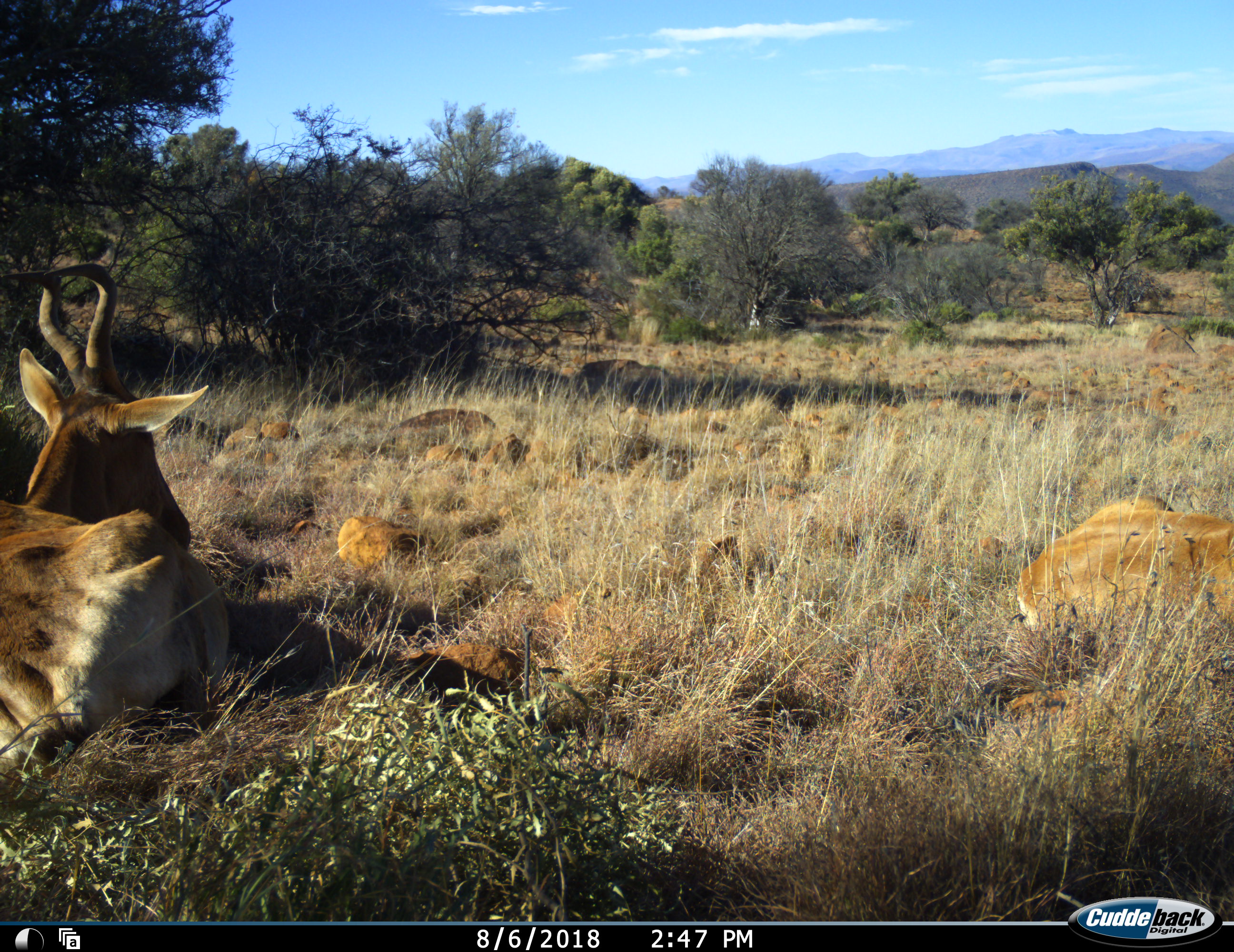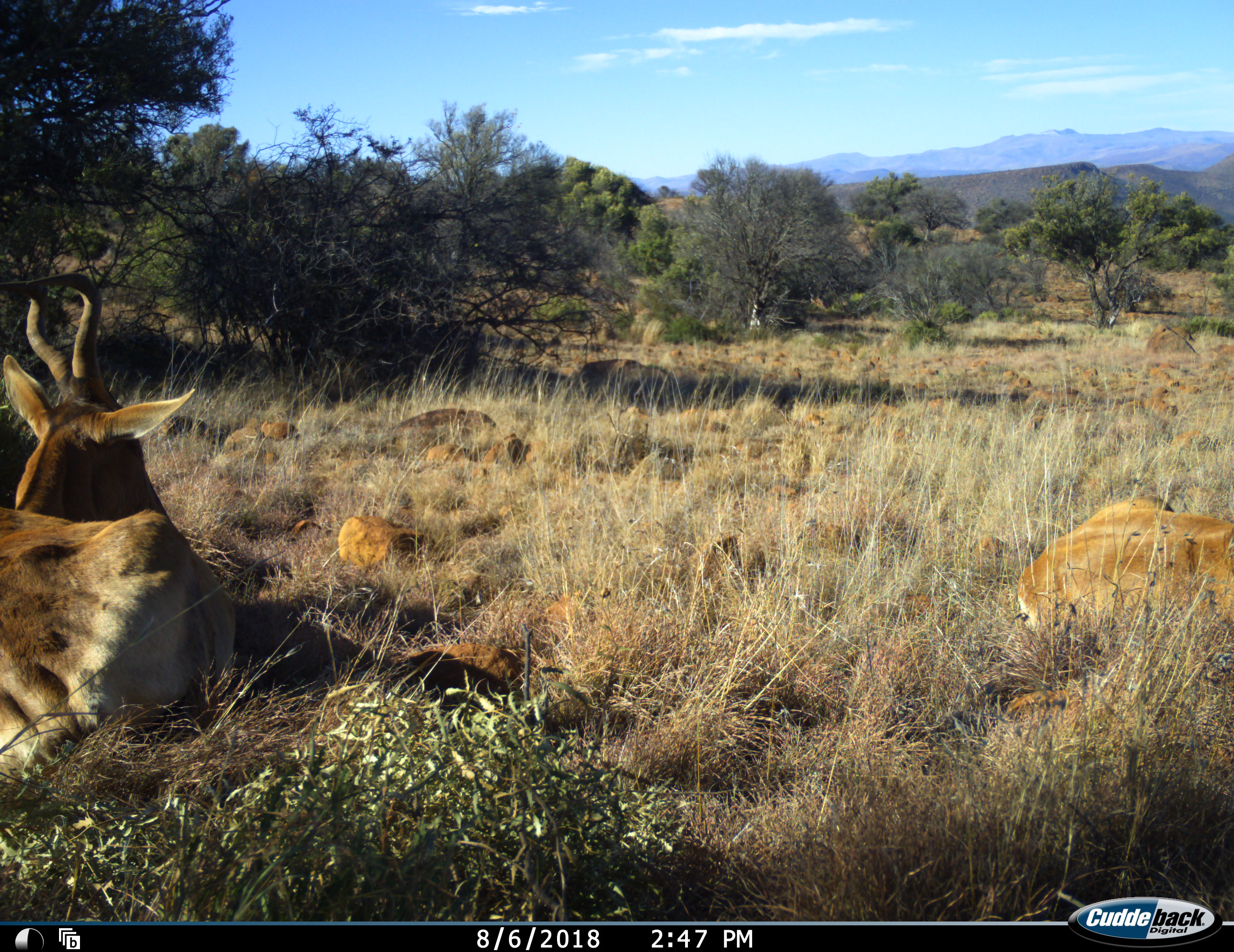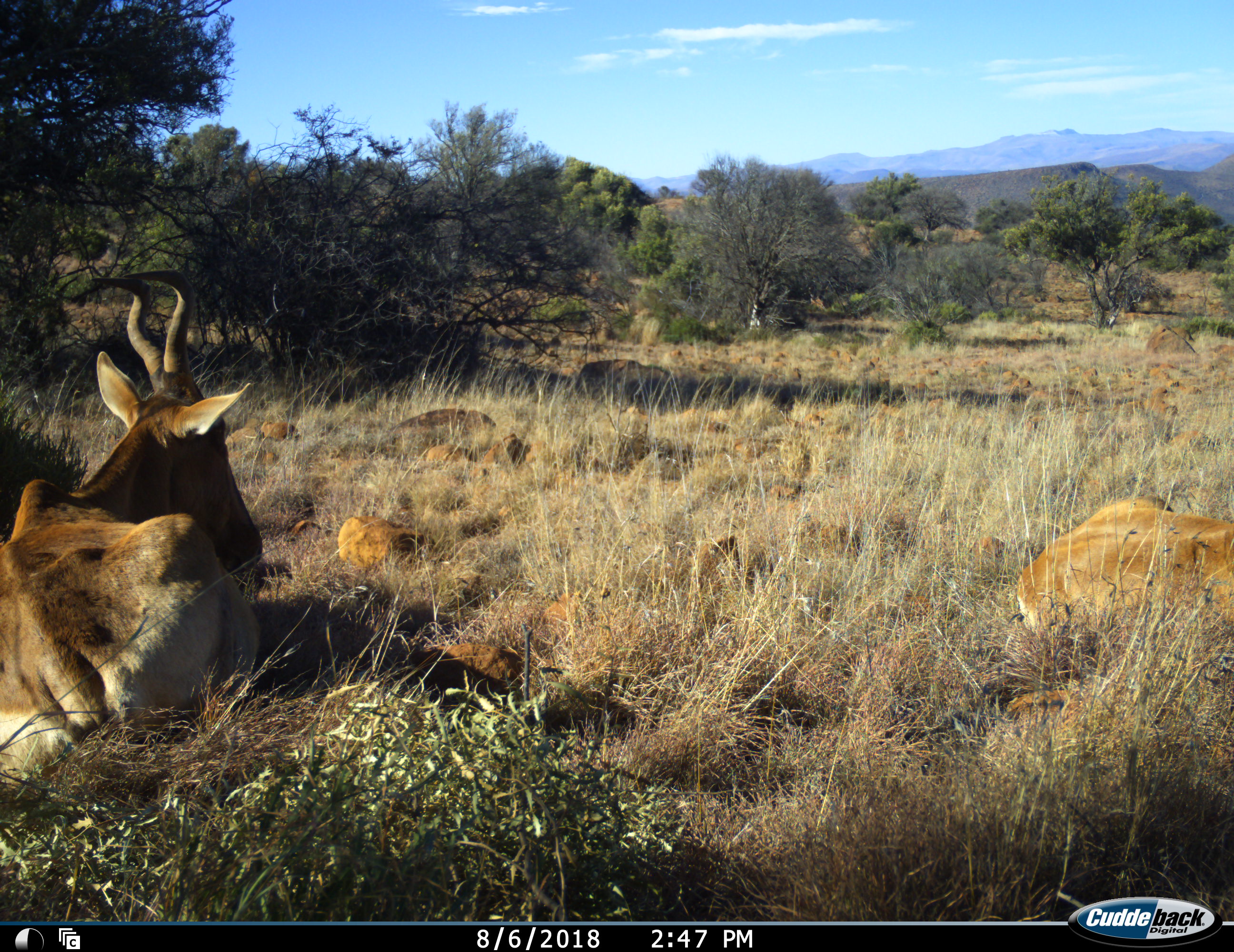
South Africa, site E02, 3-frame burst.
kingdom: Animalia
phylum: Chordata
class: Mammalia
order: Artiodactyla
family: Bovidae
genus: Alcelaphus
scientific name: Alcelaphus buselaphus caama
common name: red hartebeest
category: hartebeestred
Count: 2.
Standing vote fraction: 0%.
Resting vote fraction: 100%.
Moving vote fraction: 0%.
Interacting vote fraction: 0%.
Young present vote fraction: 0%.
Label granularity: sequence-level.